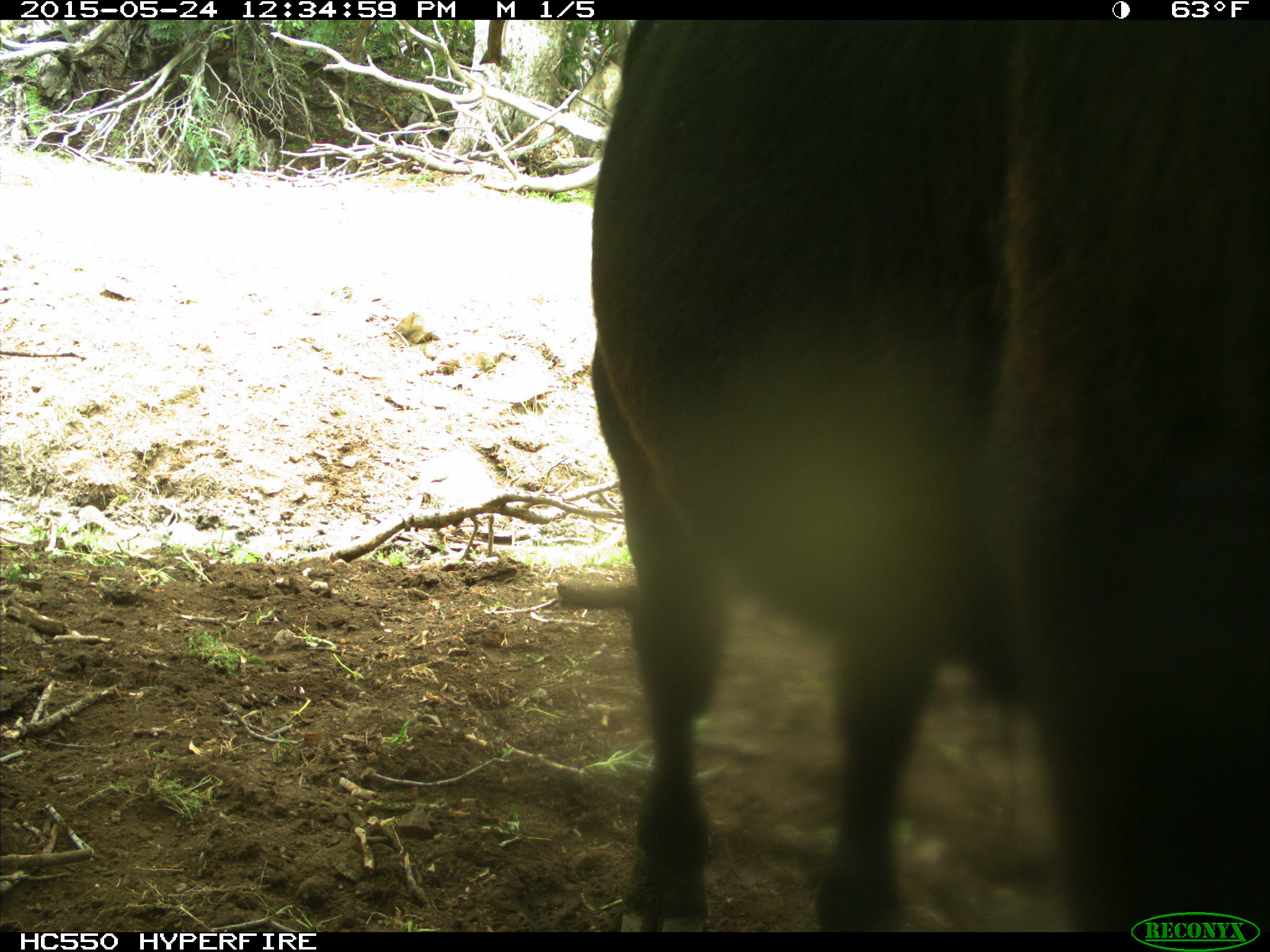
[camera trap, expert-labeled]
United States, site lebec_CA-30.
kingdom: Animalia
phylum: Chordata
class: Mammalia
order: Artiodactyla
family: Bovidae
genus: Bos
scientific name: Bos taurus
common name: domestic cow